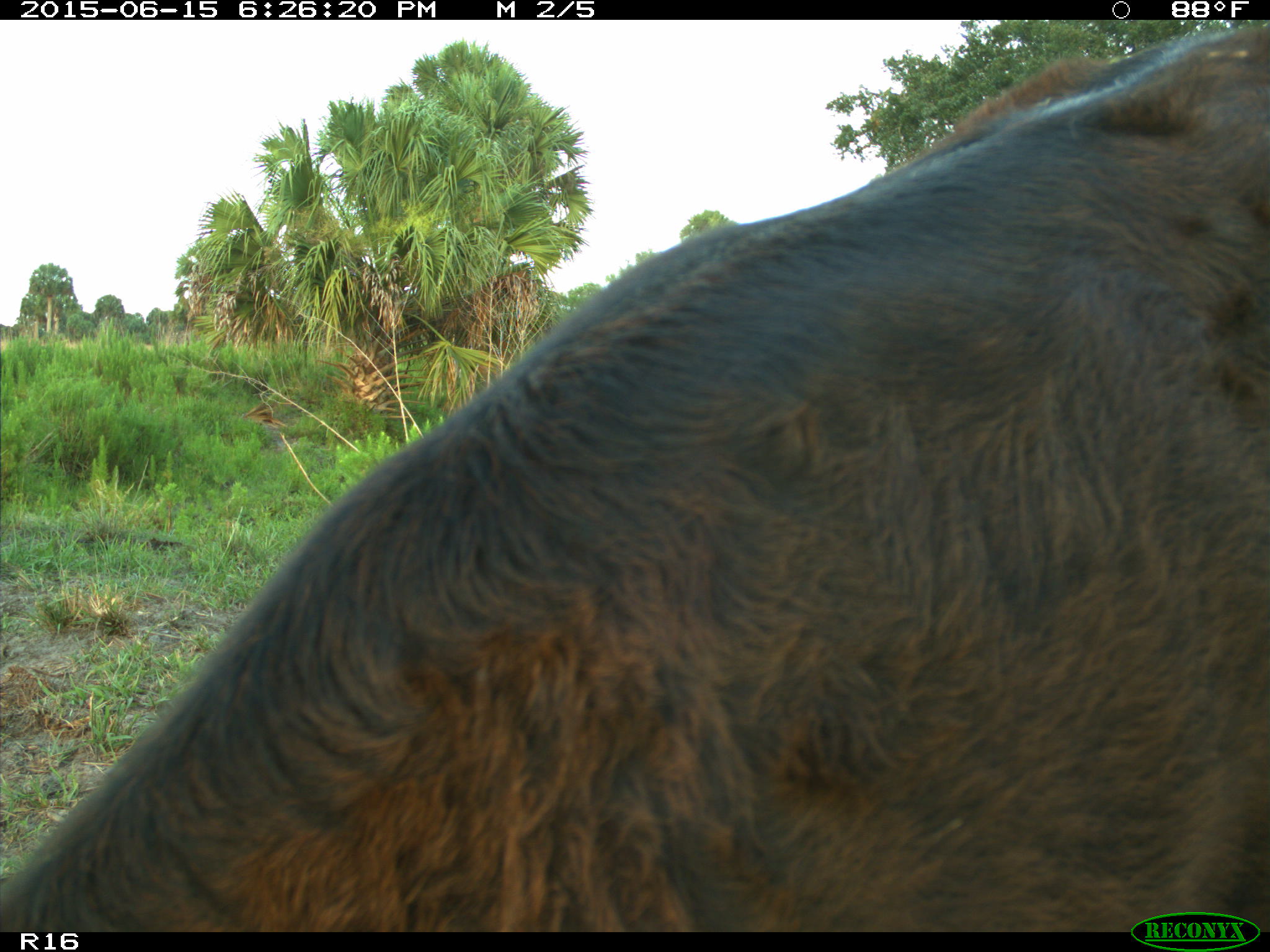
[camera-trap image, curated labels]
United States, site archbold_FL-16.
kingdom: Animalia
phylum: Chordata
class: Mammalia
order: Artiodactyla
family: Bovidae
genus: Bos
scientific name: Bos taurus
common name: domestic cow